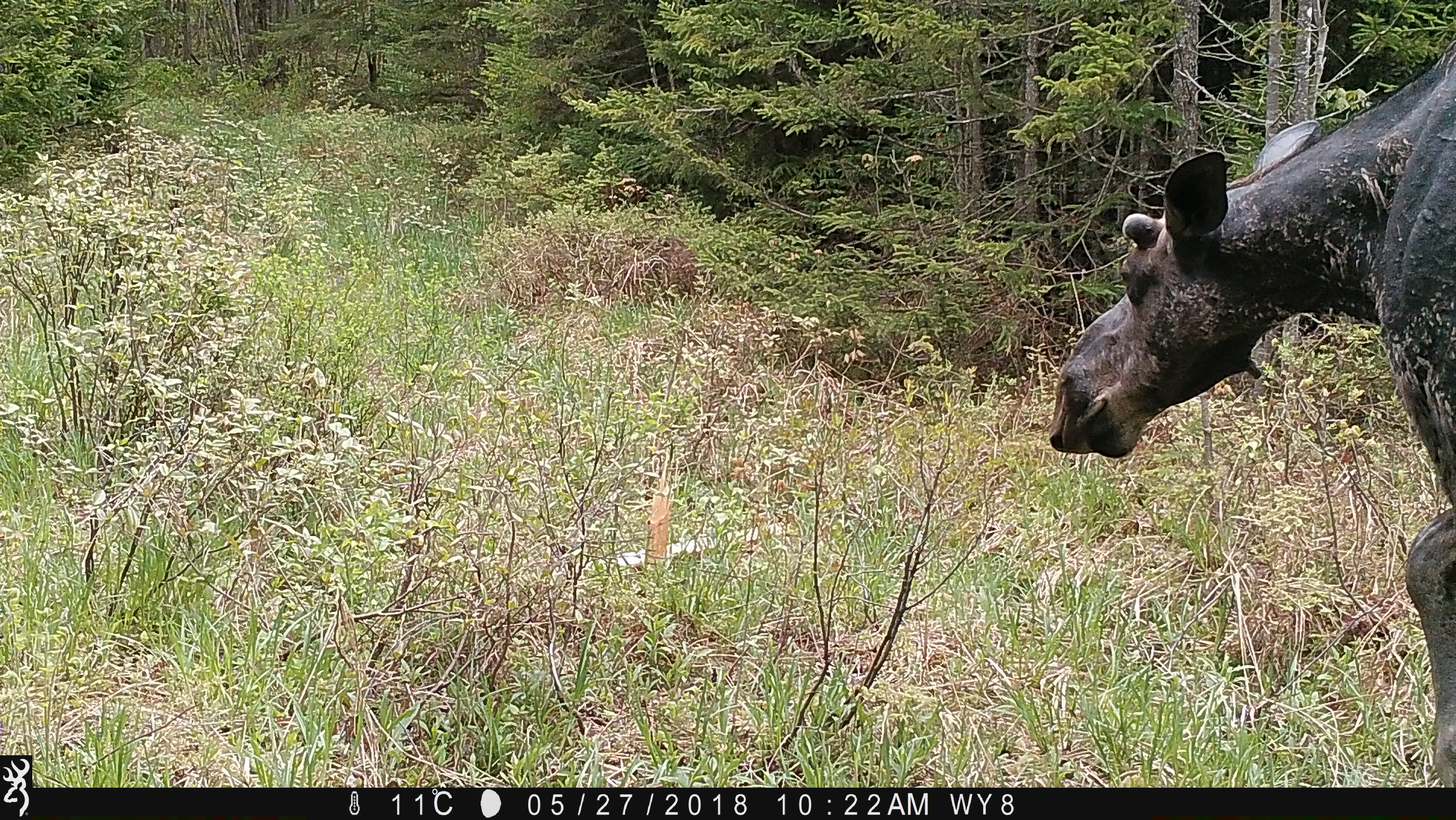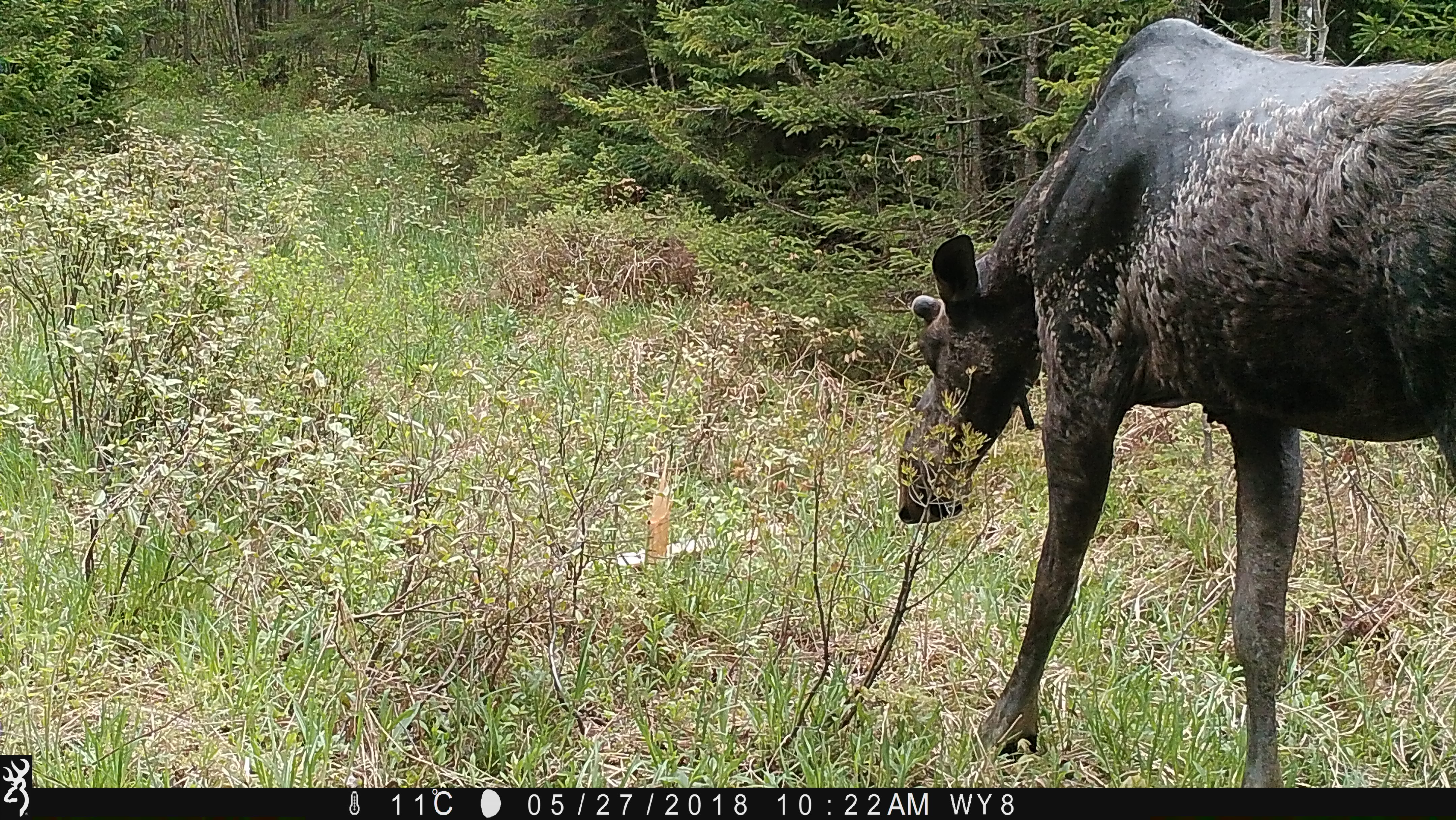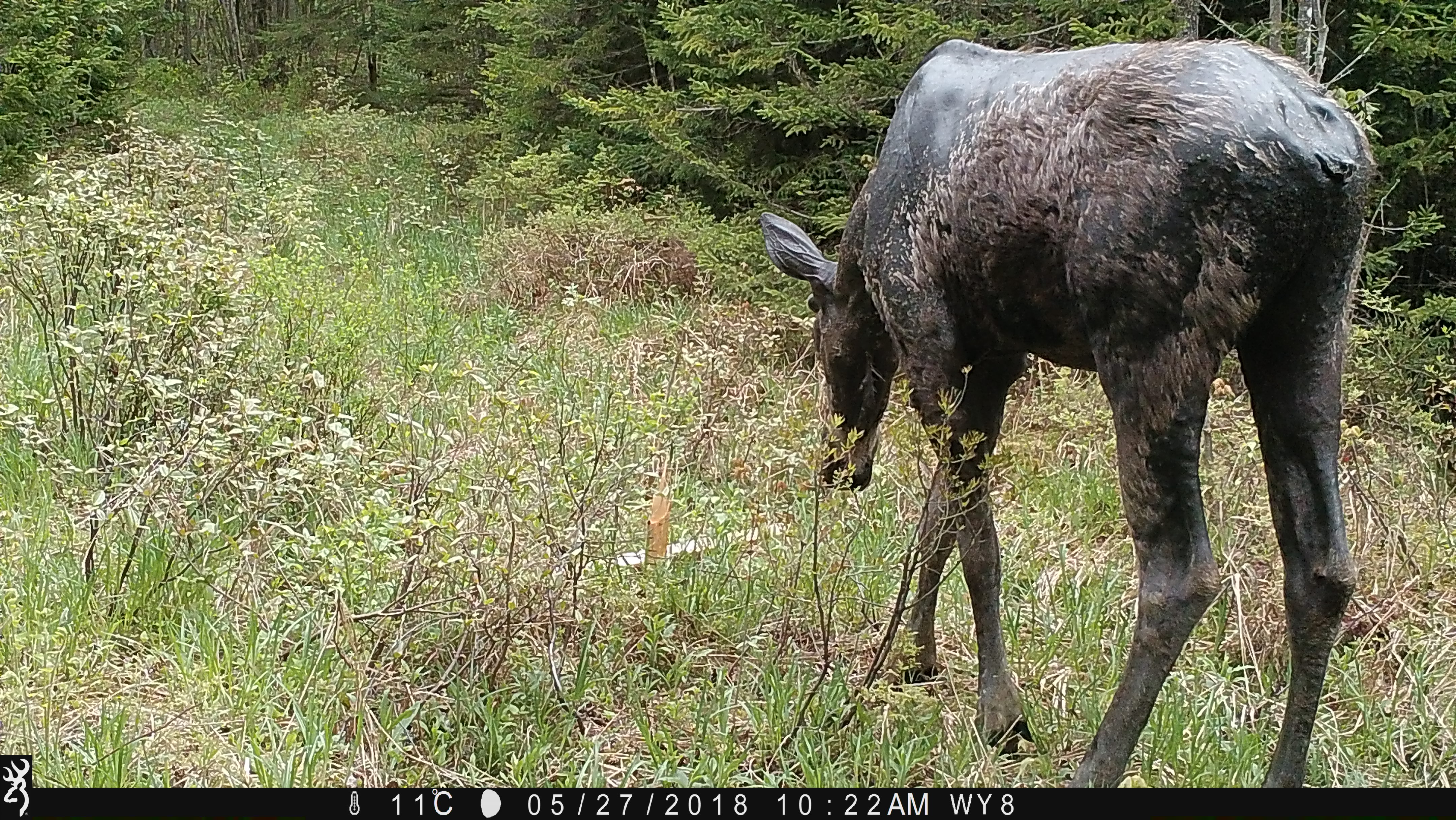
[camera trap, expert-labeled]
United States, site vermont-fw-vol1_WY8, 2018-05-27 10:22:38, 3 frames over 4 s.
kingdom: Animalia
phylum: Chordata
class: Mammalia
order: Artiodactyla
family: Cervidae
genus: Alces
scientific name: Alces alces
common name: moose